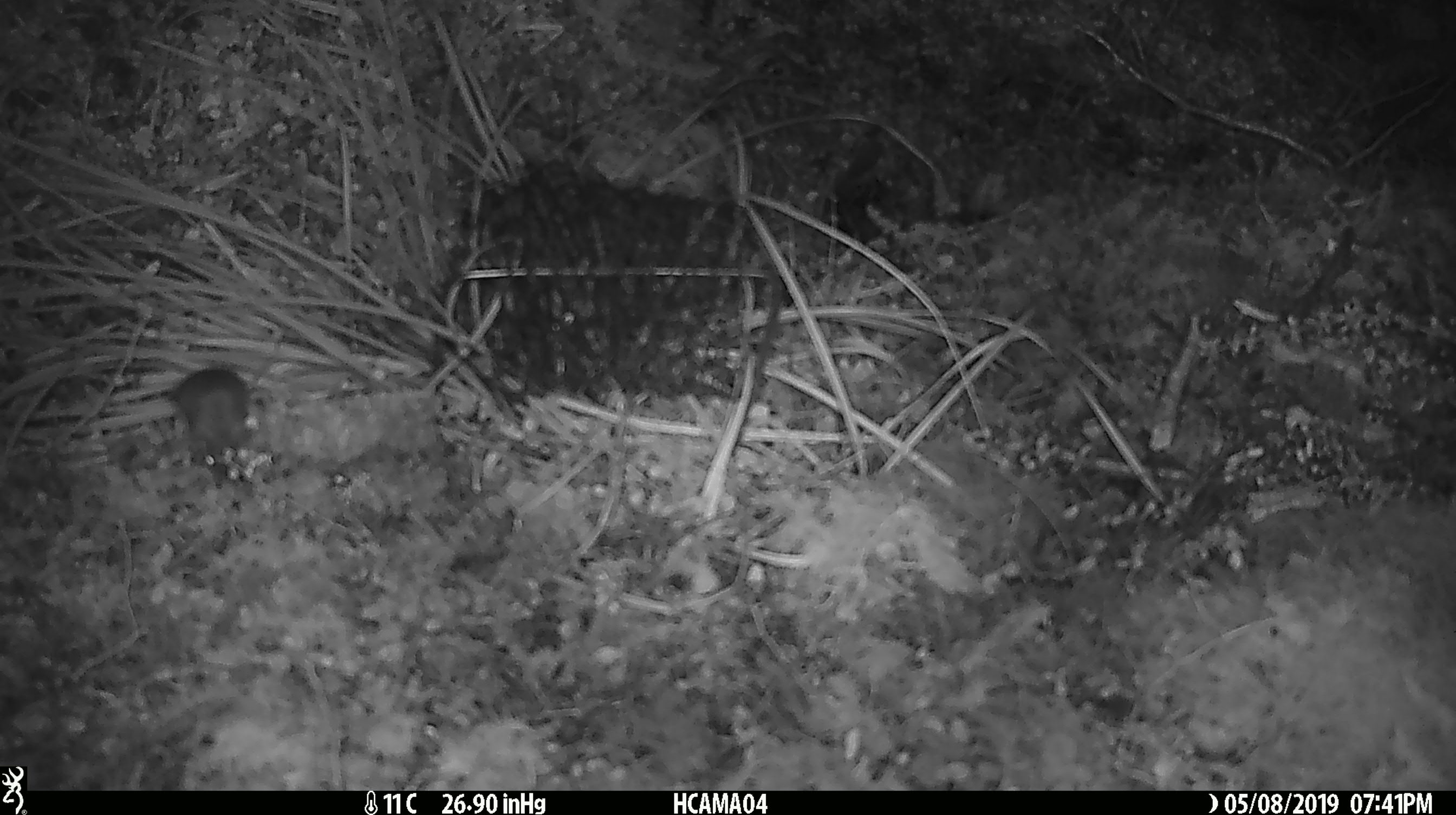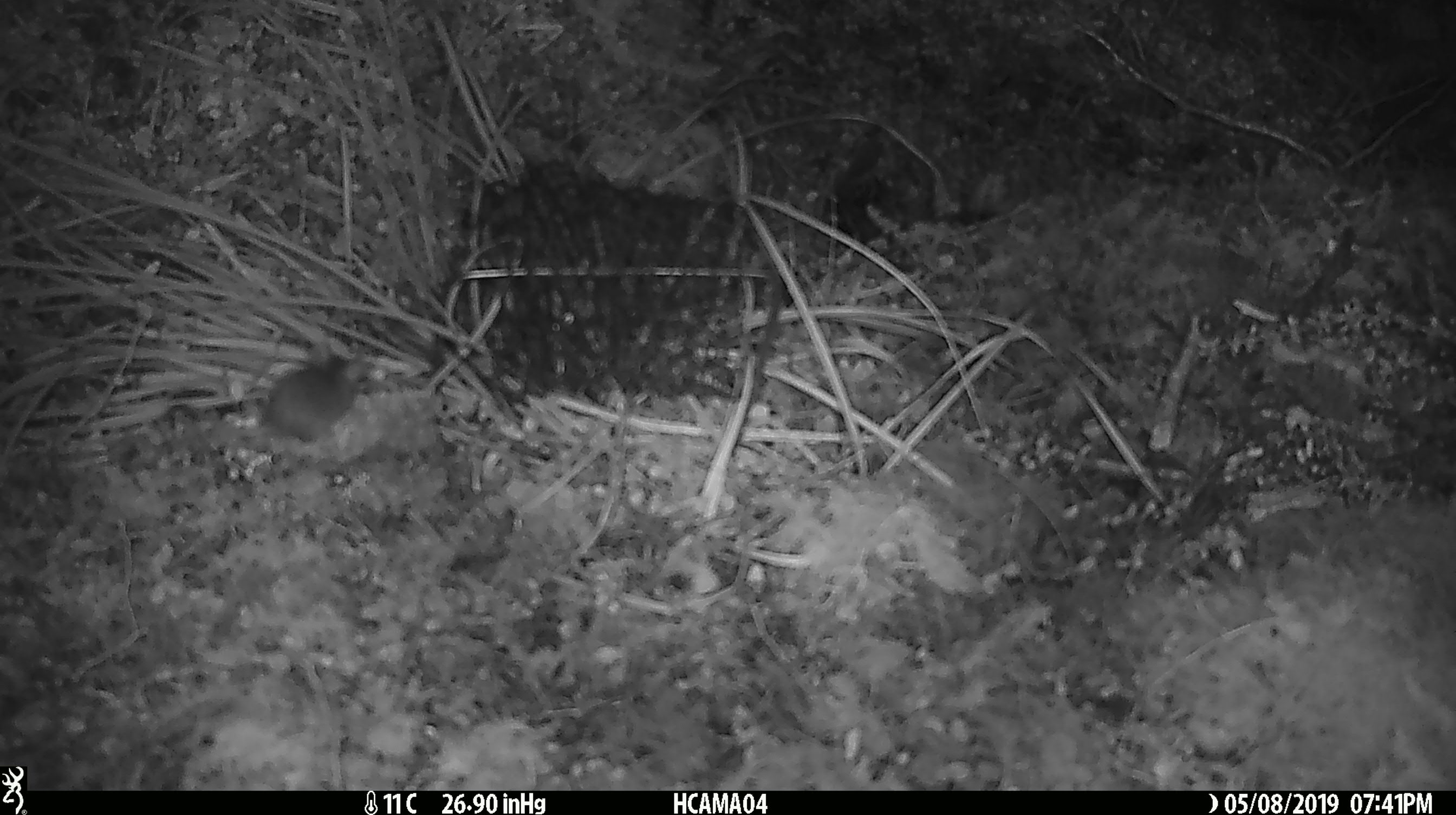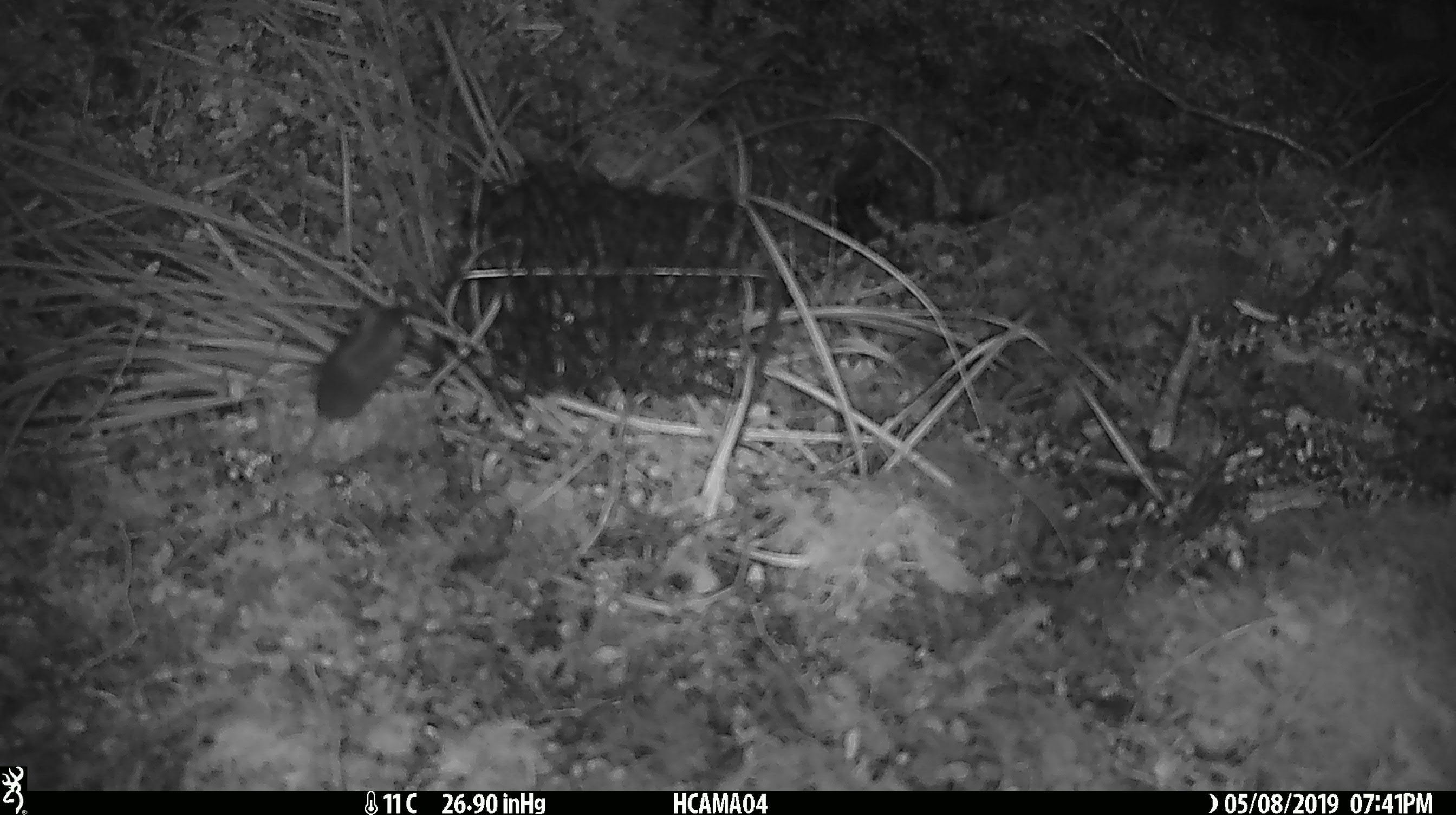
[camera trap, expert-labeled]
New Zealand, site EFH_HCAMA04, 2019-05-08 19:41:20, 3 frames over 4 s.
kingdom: Animalia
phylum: Chordata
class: Mammalia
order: Rodentia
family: Muridae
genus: Mus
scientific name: Mus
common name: mouse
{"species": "mouse (Mus)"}